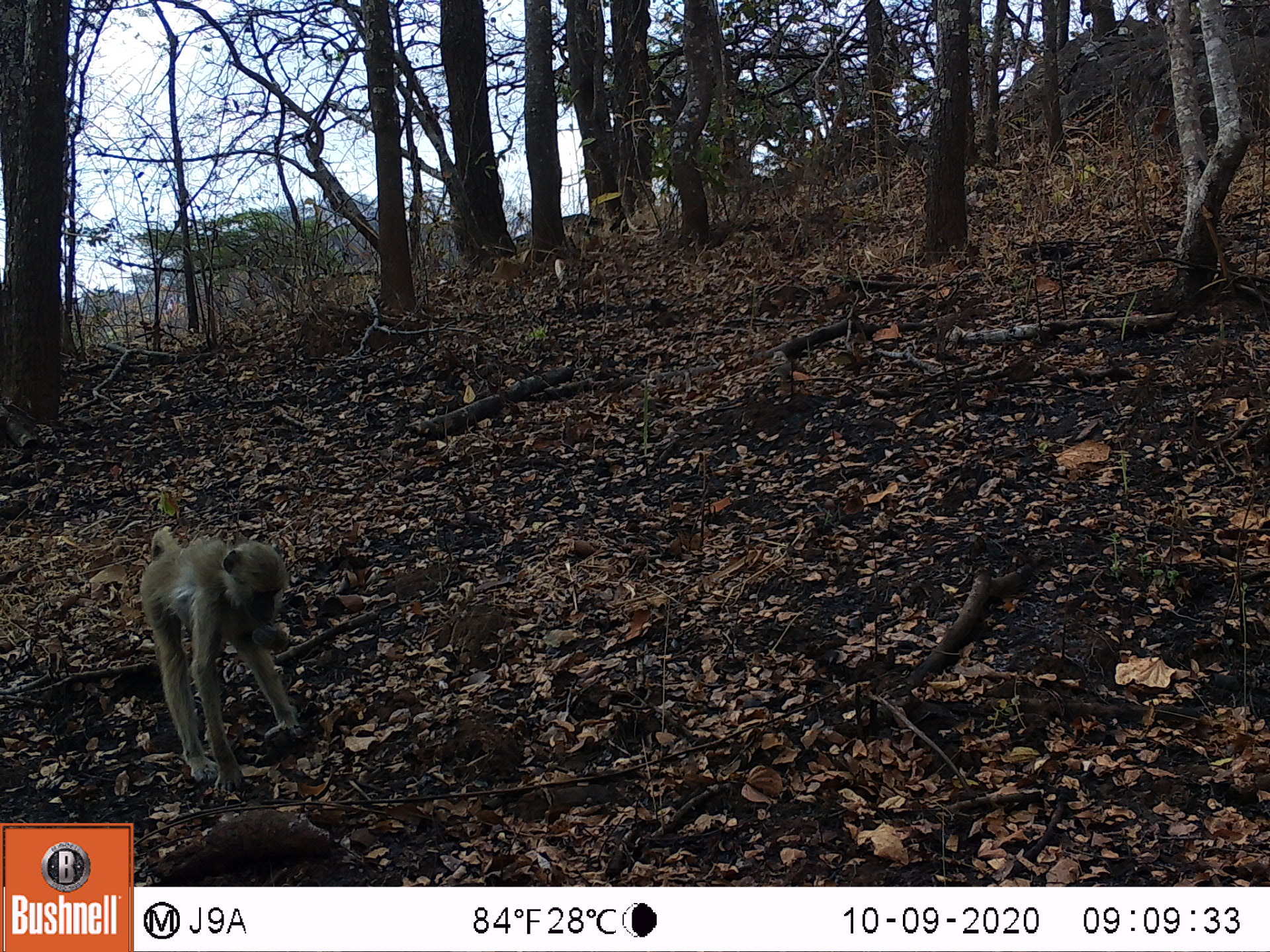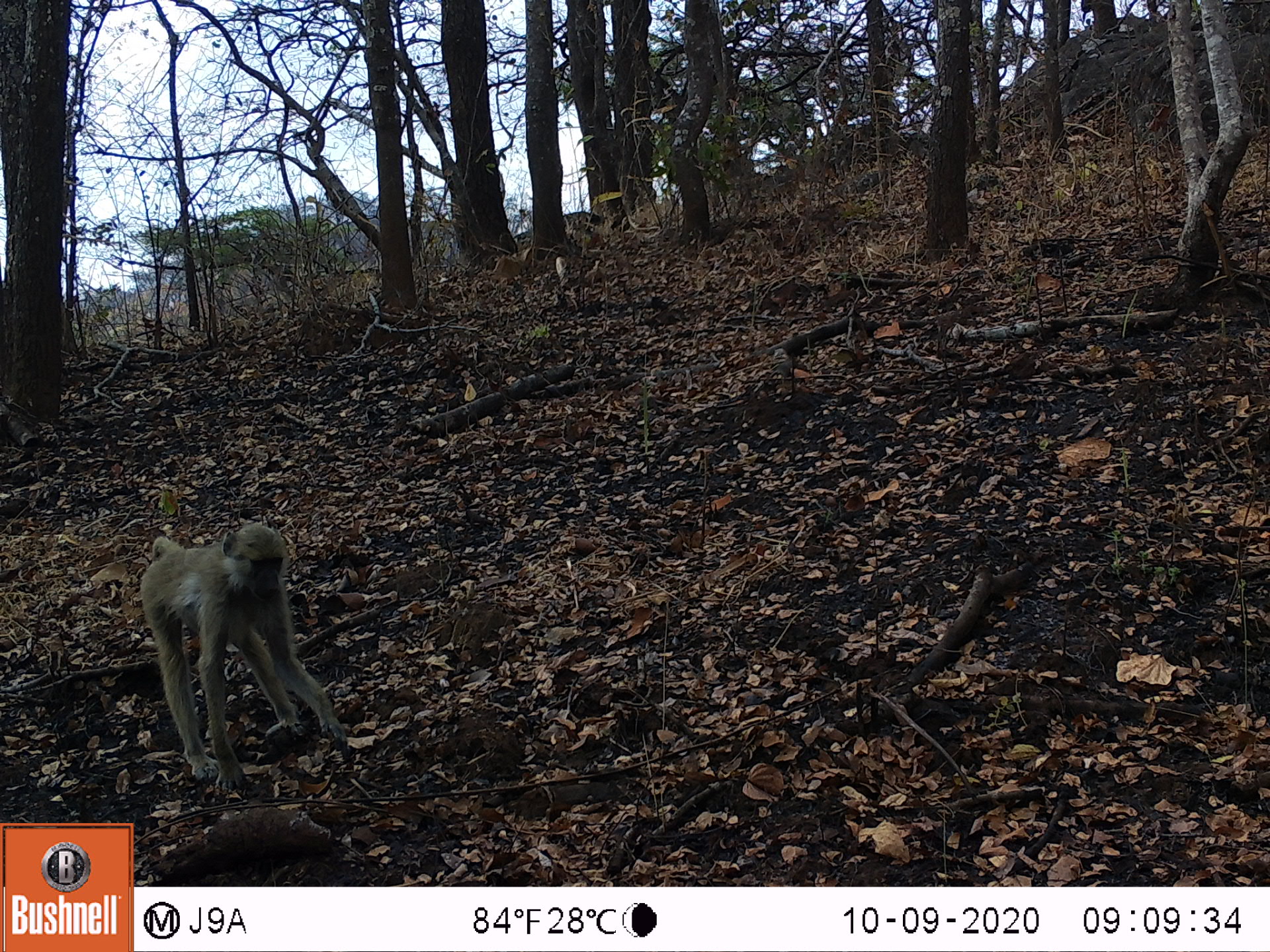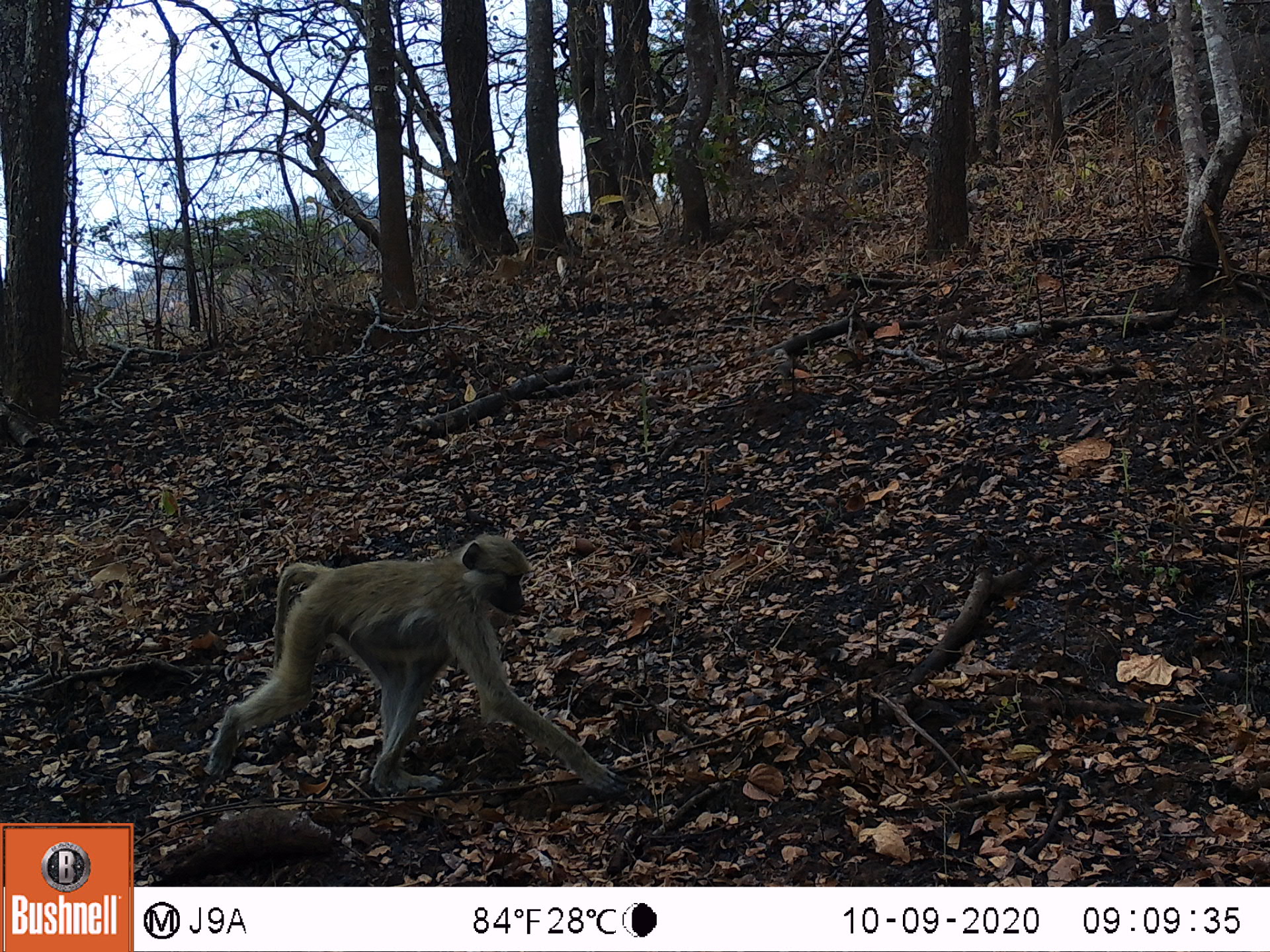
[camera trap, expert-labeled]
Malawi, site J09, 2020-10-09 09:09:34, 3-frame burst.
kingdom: Animalia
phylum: Chordata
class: Mammalia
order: Primates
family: Cercopithecidae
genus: Papio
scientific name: Papio cynocephalus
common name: yellow baboon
Yellow baboon (Papio cynocephalus), count 1.